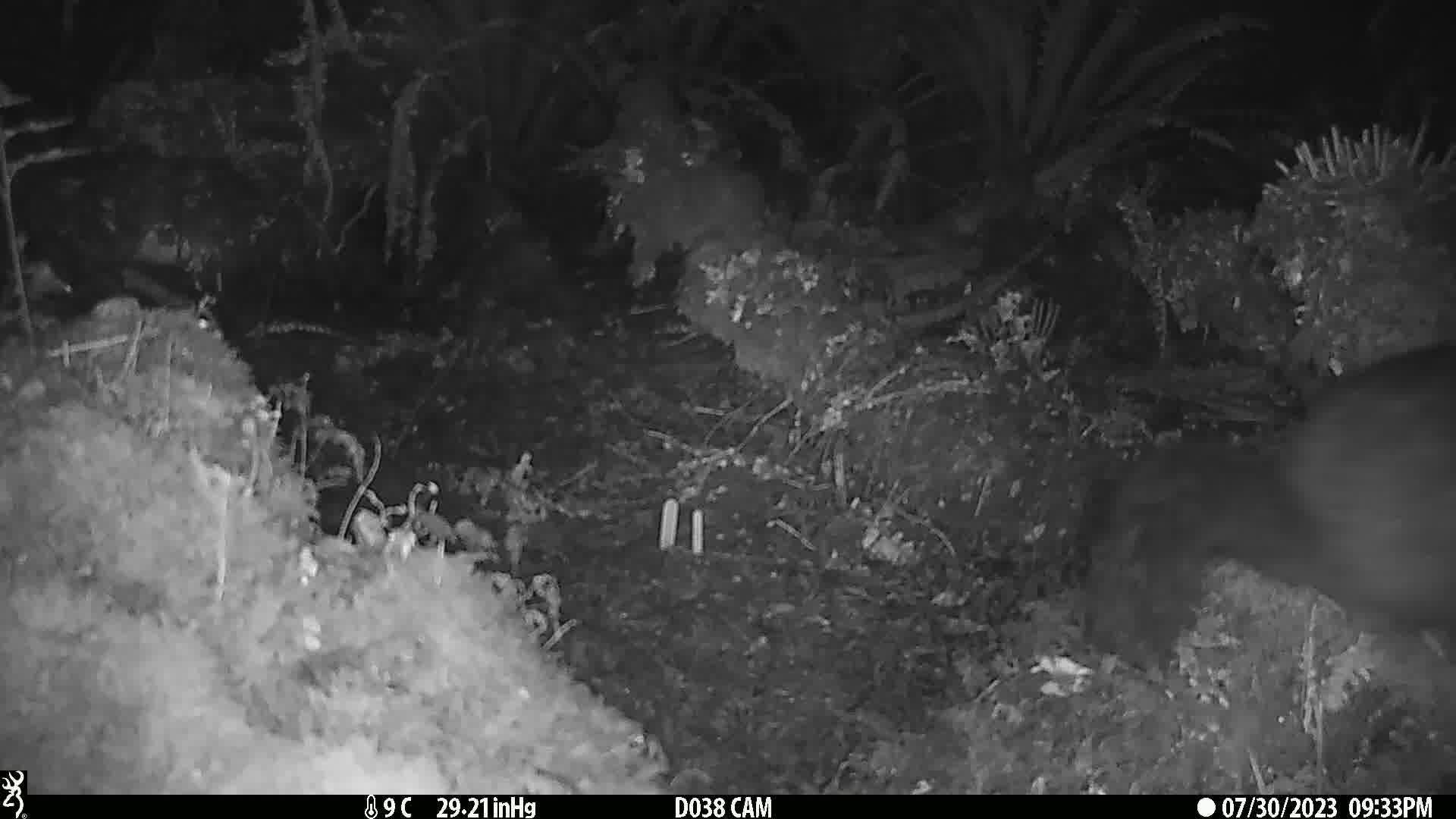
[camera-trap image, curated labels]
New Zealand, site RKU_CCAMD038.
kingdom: Animalia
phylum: Chordata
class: Mammalia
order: Diprotodontia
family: Phalangeridae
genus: Trichosurus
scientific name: Trichosurus vulpecula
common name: common brushtail possum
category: possum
Possum (common brushtail possum) (Trichosurus vulpecula).